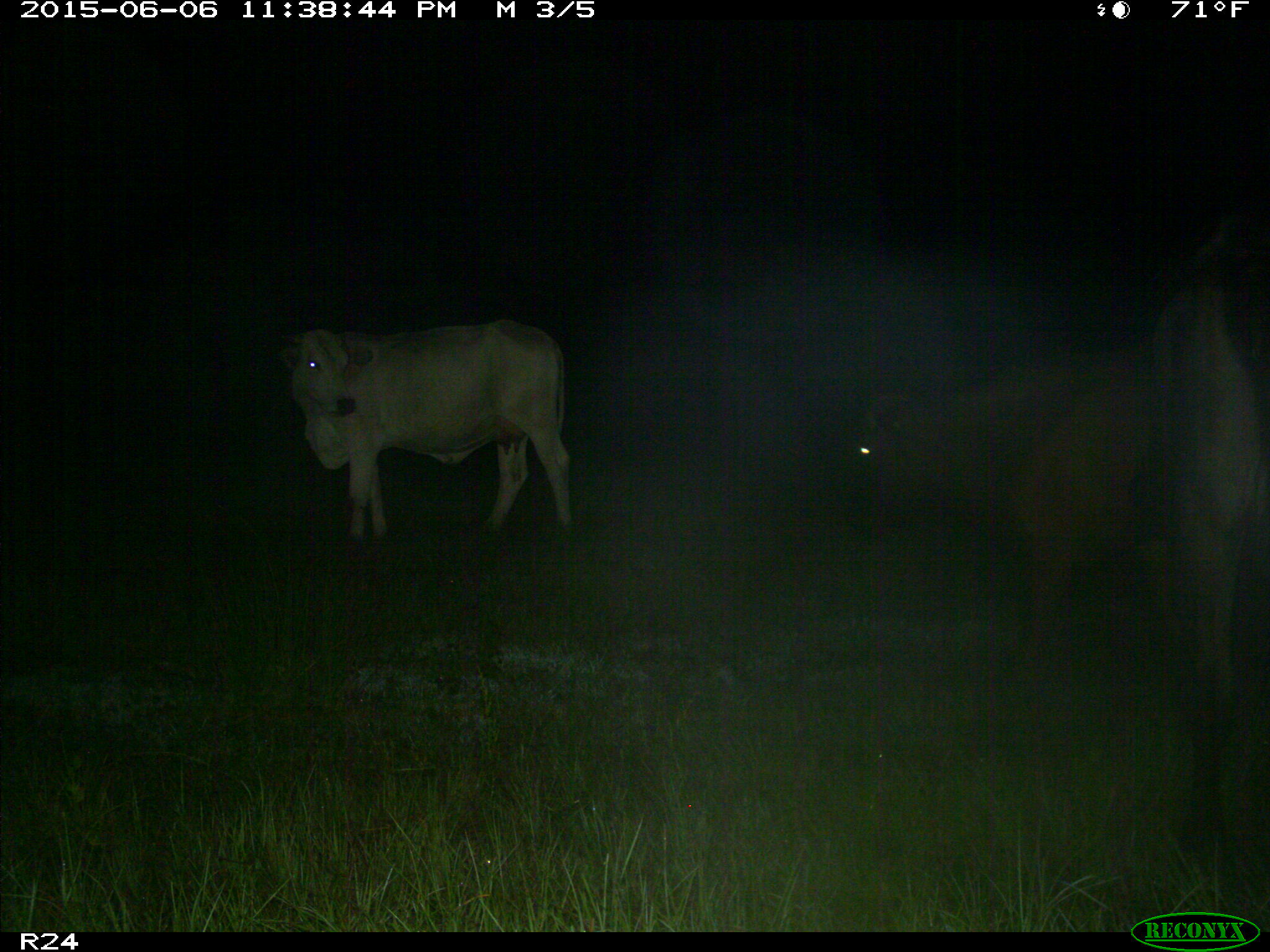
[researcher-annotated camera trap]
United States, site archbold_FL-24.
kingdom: Animalia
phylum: Chordata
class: Mammalia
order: Artiodactyla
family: Bovidae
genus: Bos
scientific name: Bos taurus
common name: domestic cow